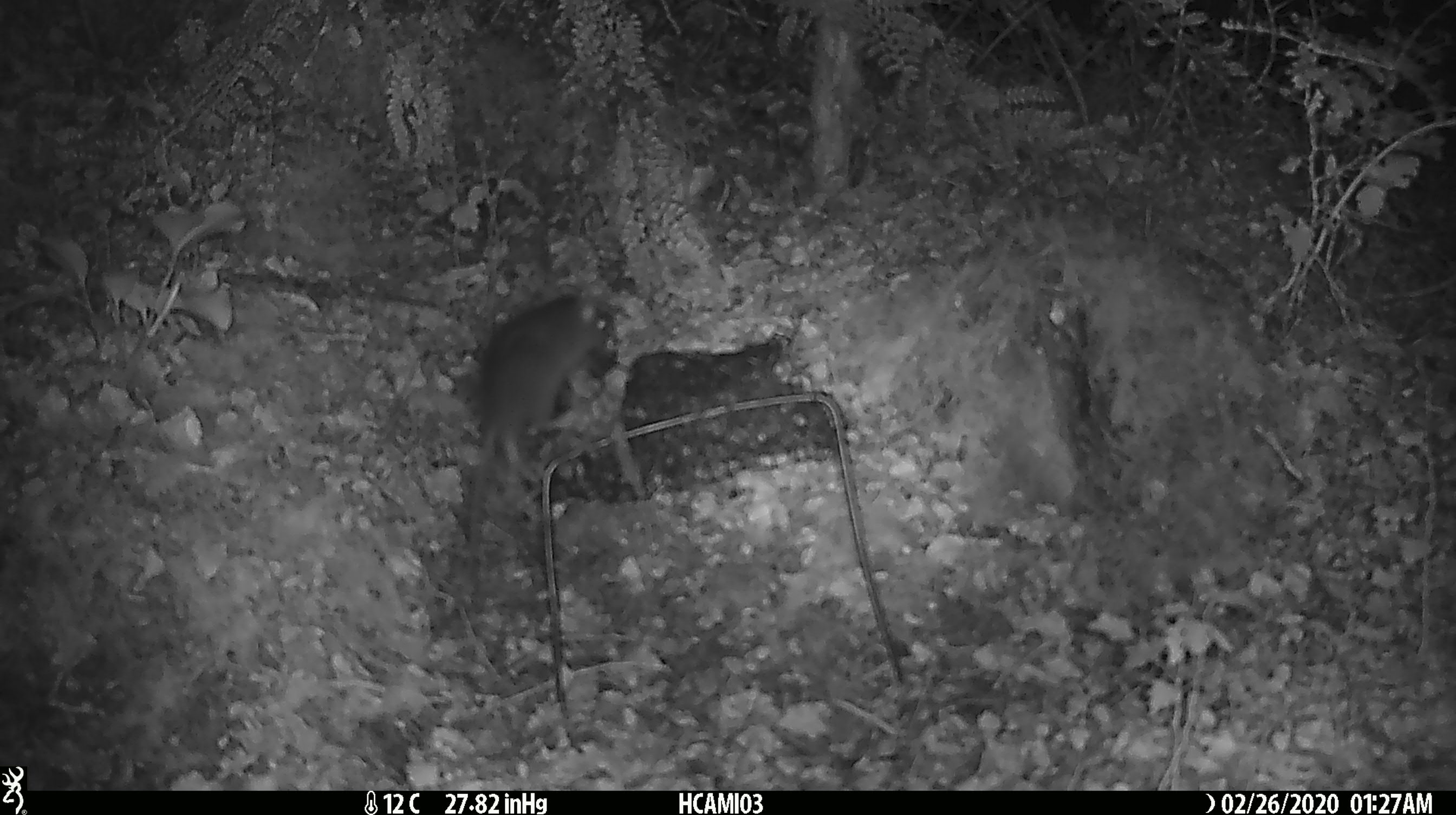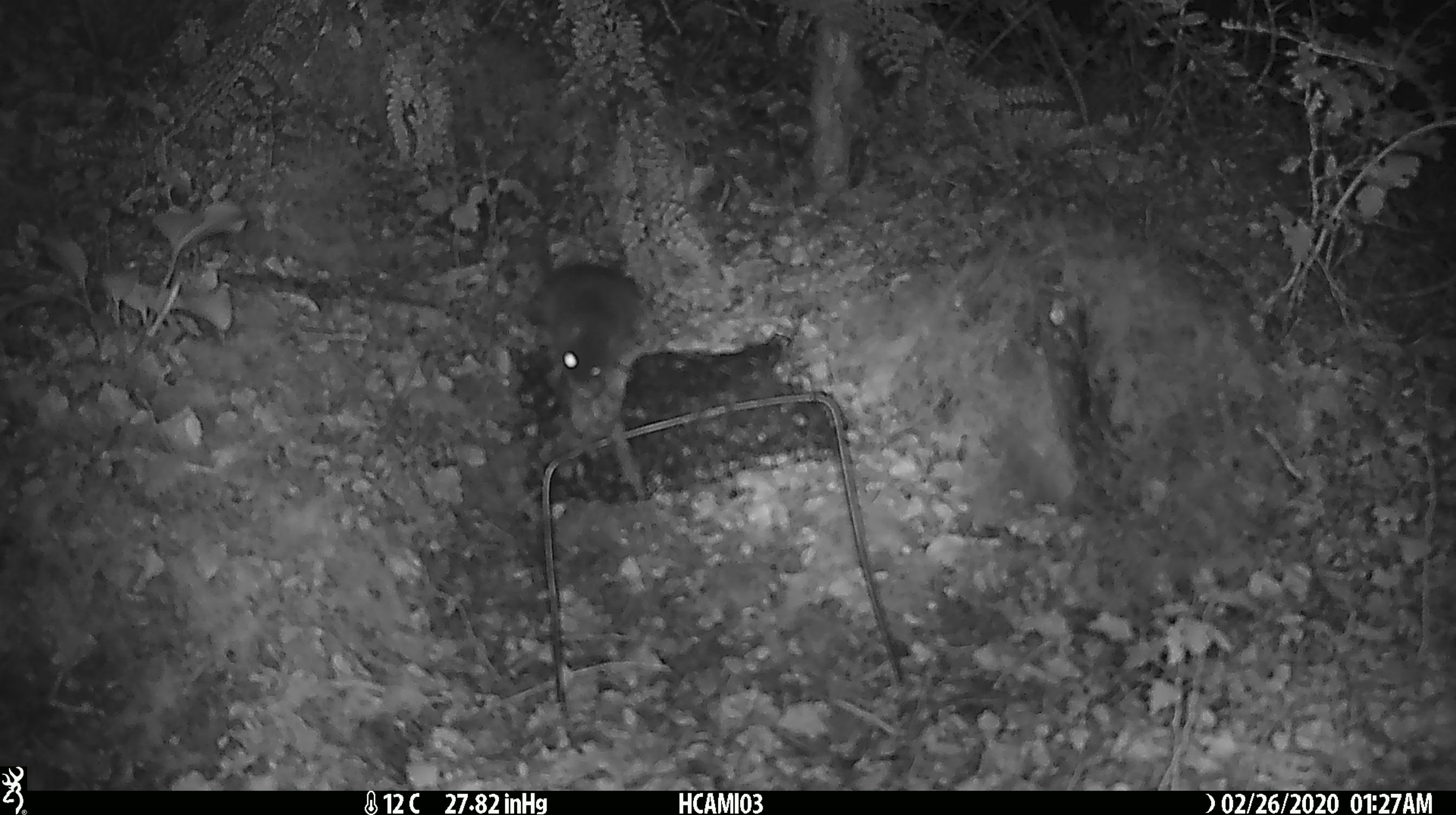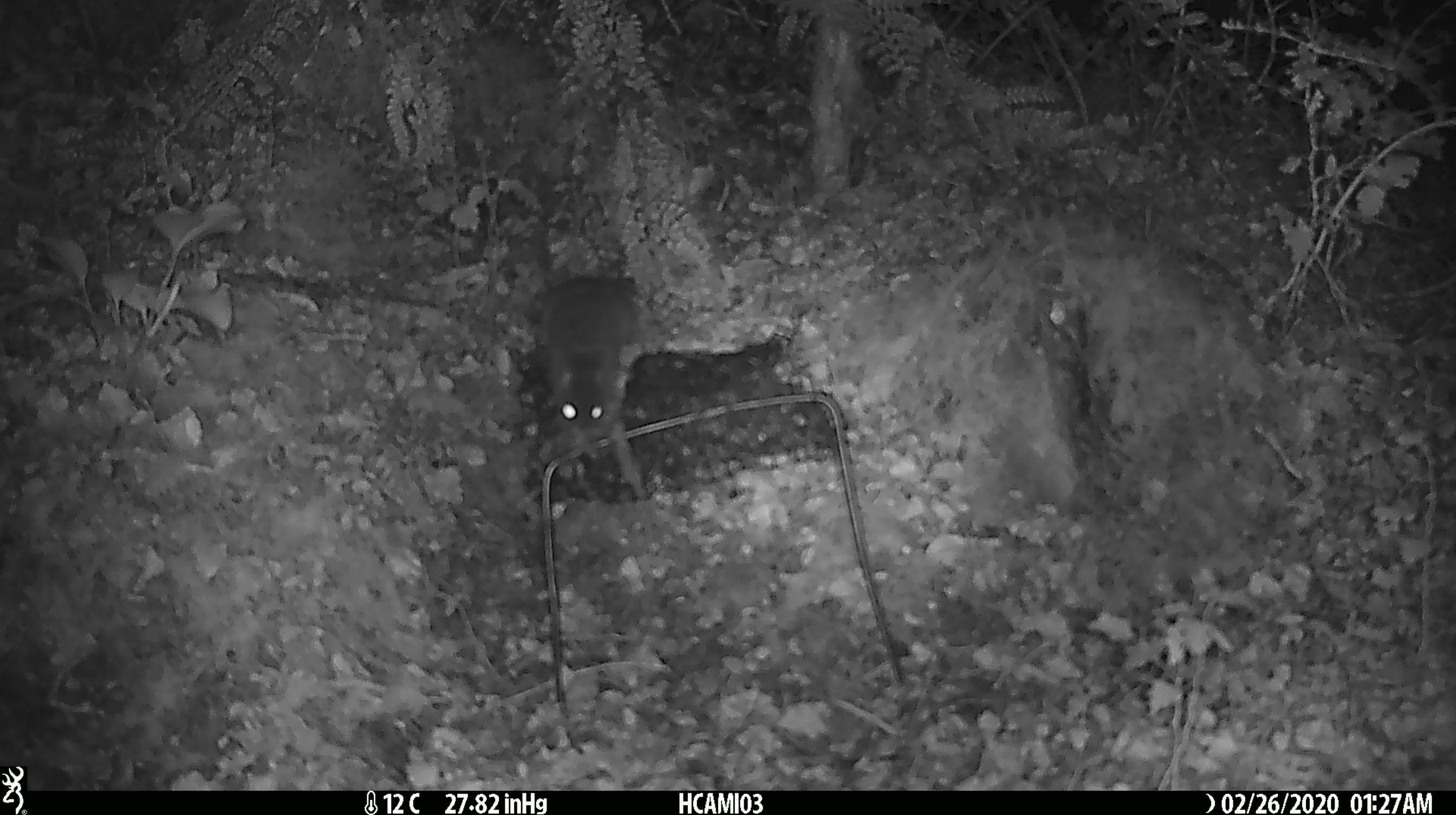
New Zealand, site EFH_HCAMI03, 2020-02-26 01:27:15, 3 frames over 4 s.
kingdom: Animalia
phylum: Chordata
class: Mammalia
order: Rodentia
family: Muridae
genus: Mus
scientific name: Mus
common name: mouse